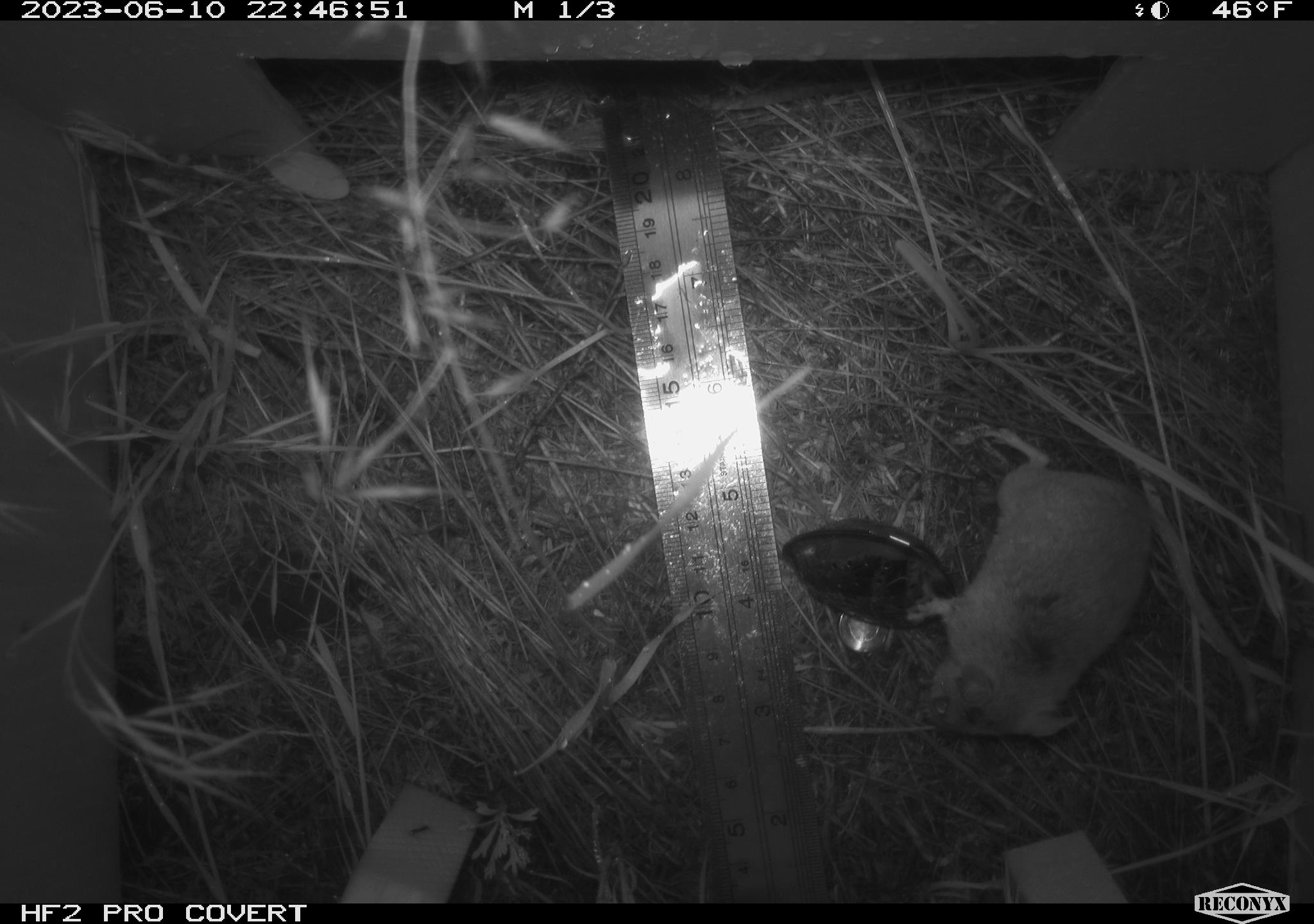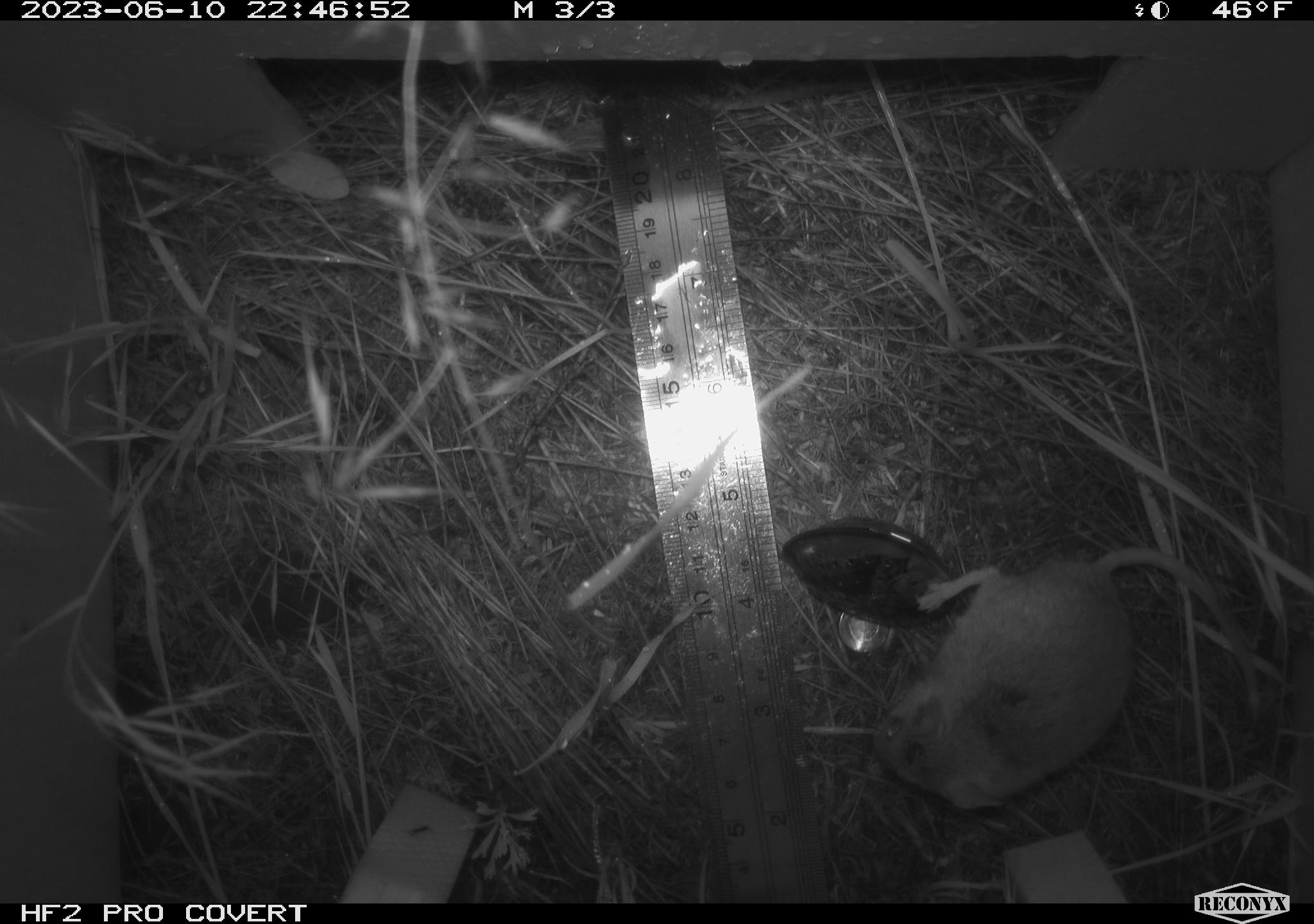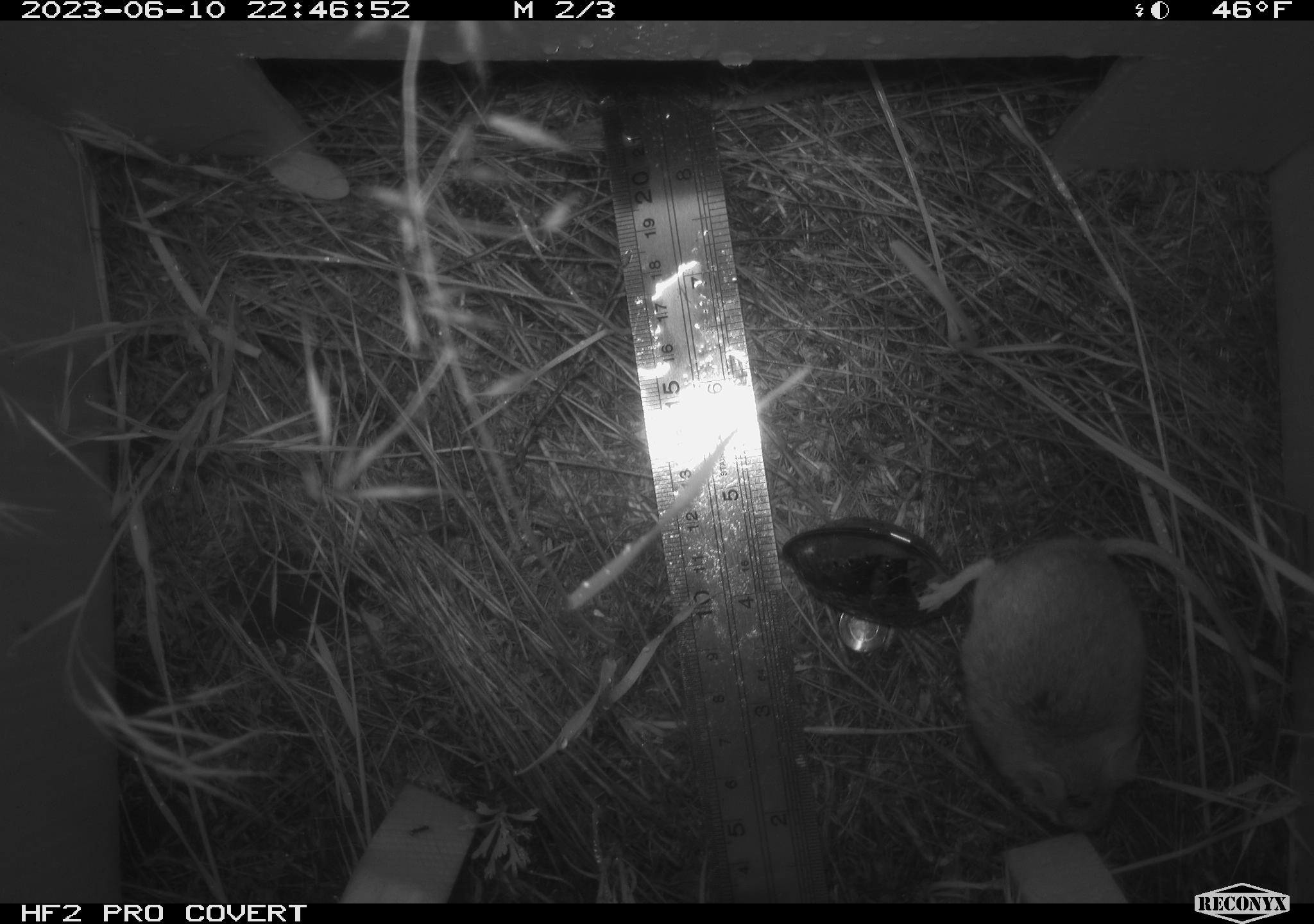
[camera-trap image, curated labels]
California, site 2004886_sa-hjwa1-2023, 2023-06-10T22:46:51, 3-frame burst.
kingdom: Animalia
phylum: Chordata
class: Mammalia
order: Rodentia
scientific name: Rodentia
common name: mouse species